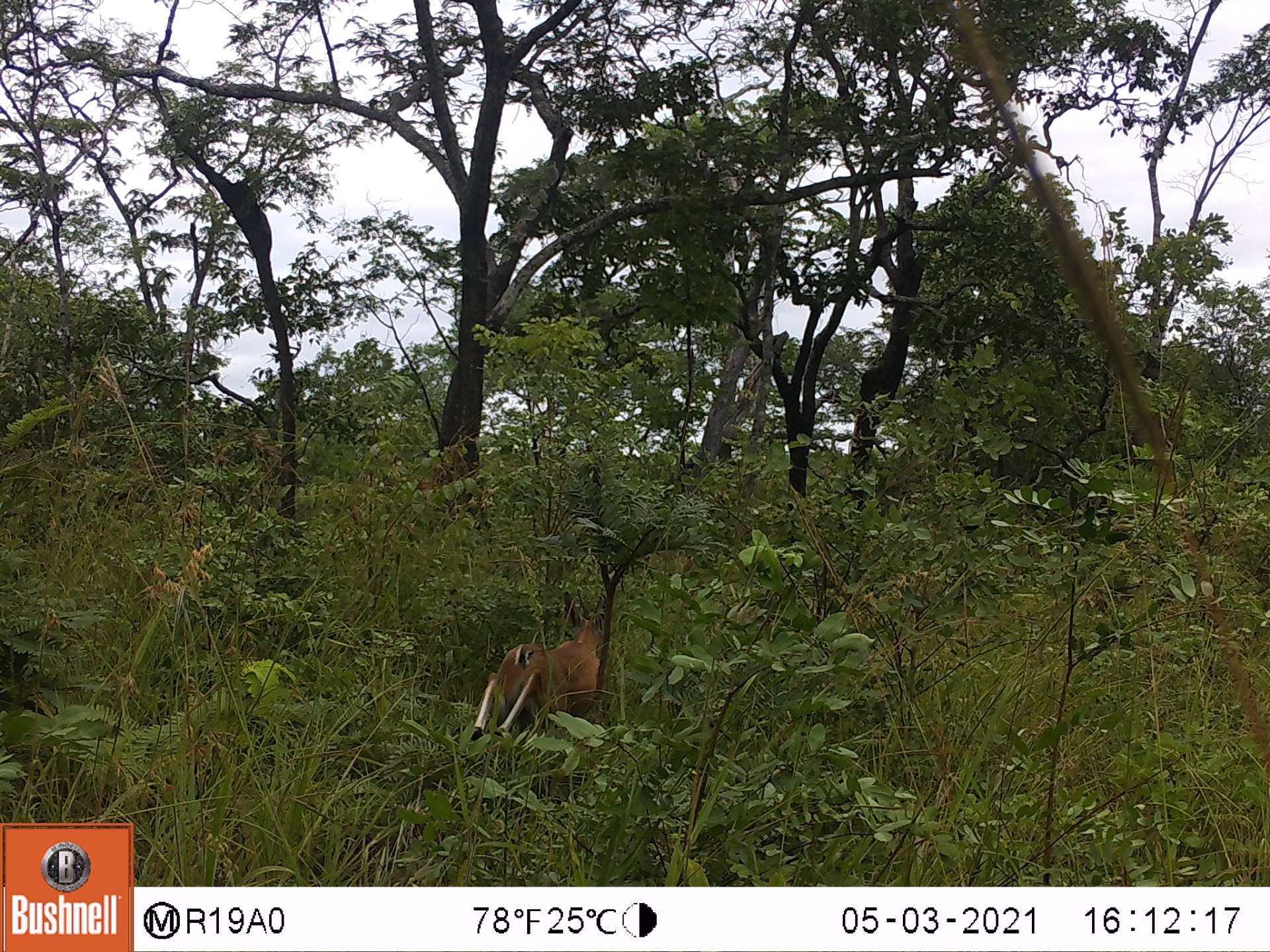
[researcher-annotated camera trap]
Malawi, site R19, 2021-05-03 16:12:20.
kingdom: Animalia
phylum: Chordata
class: Mammalia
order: Artiodactyla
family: Bovidae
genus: Sylvicapra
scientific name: Sylvicapra grimmia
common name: common duiker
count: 1